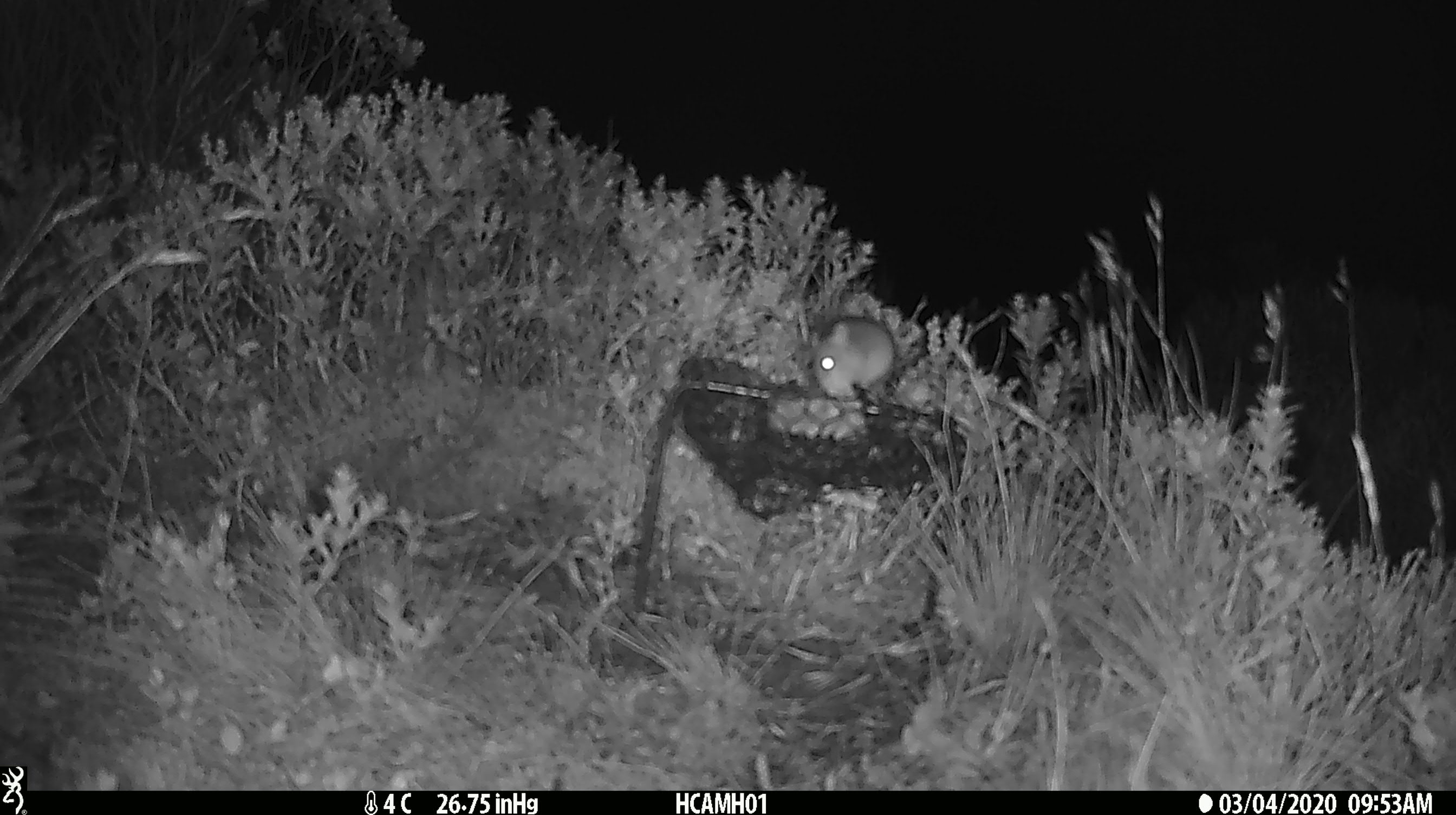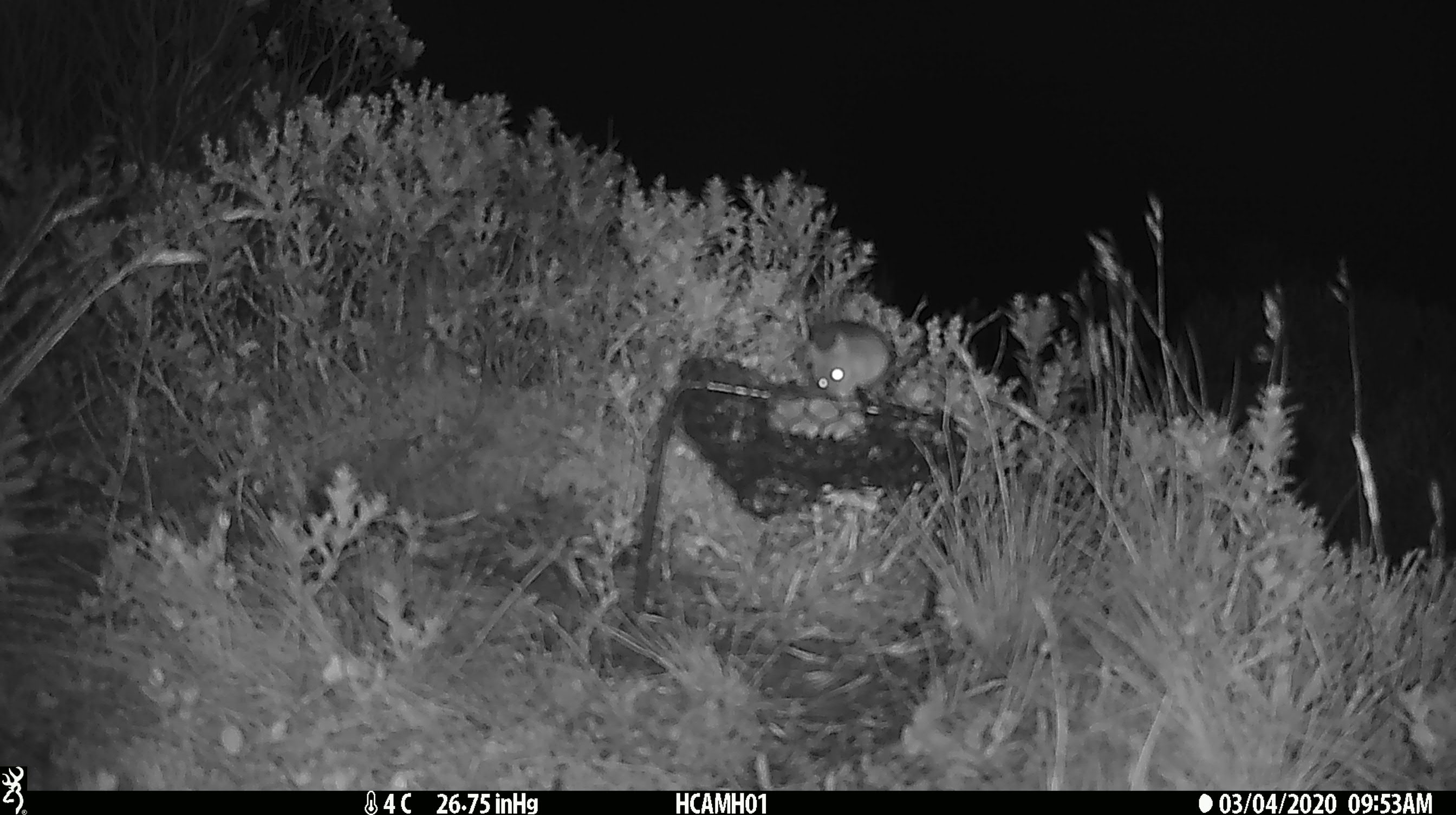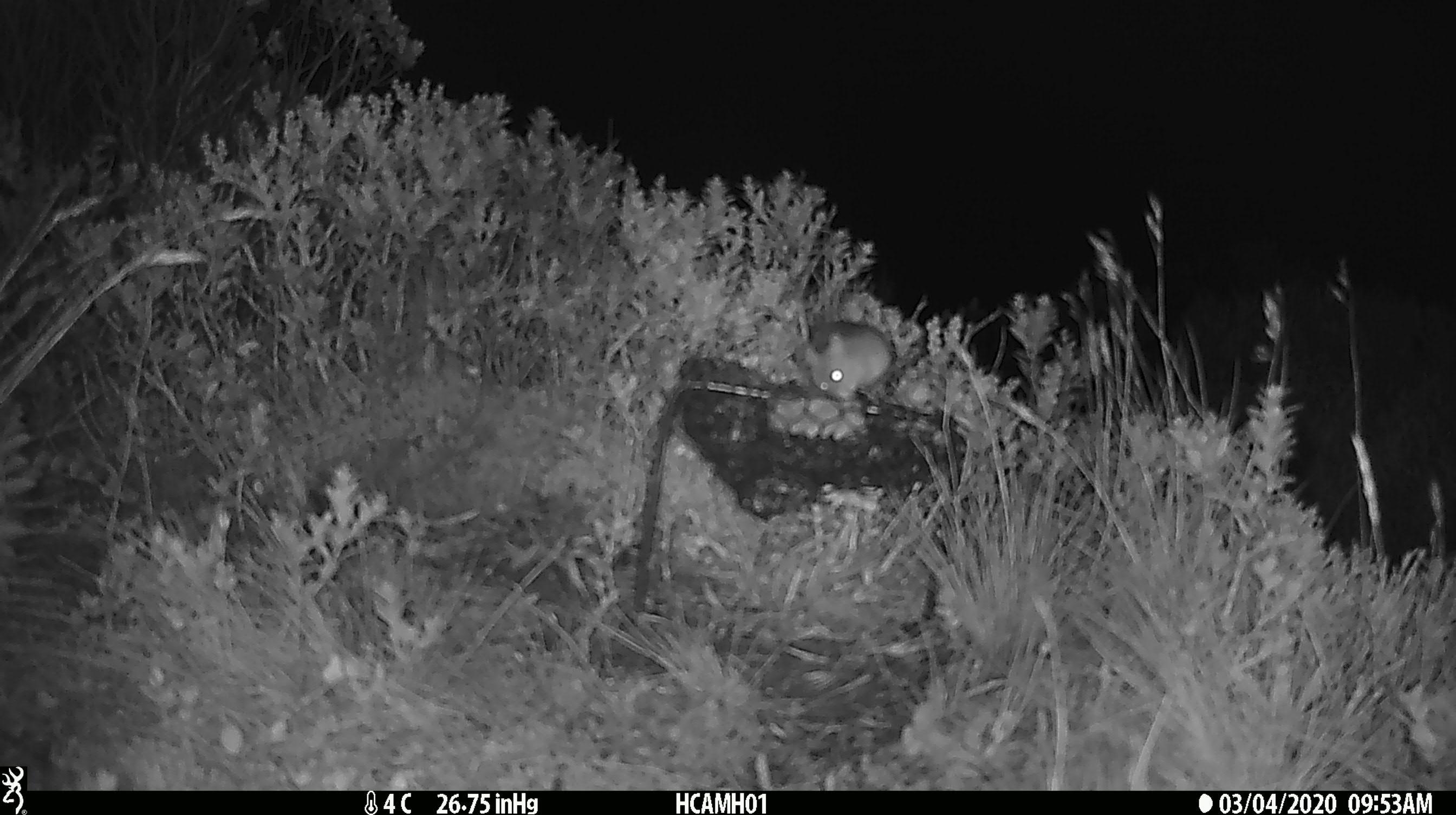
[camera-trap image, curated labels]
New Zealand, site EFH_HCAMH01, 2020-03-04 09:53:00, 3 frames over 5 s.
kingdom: Animalia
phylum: Chordata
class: Mammalia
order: Rodentia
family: Muridae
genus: Mus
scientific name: Mus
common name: mouse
Mouse (Mus).